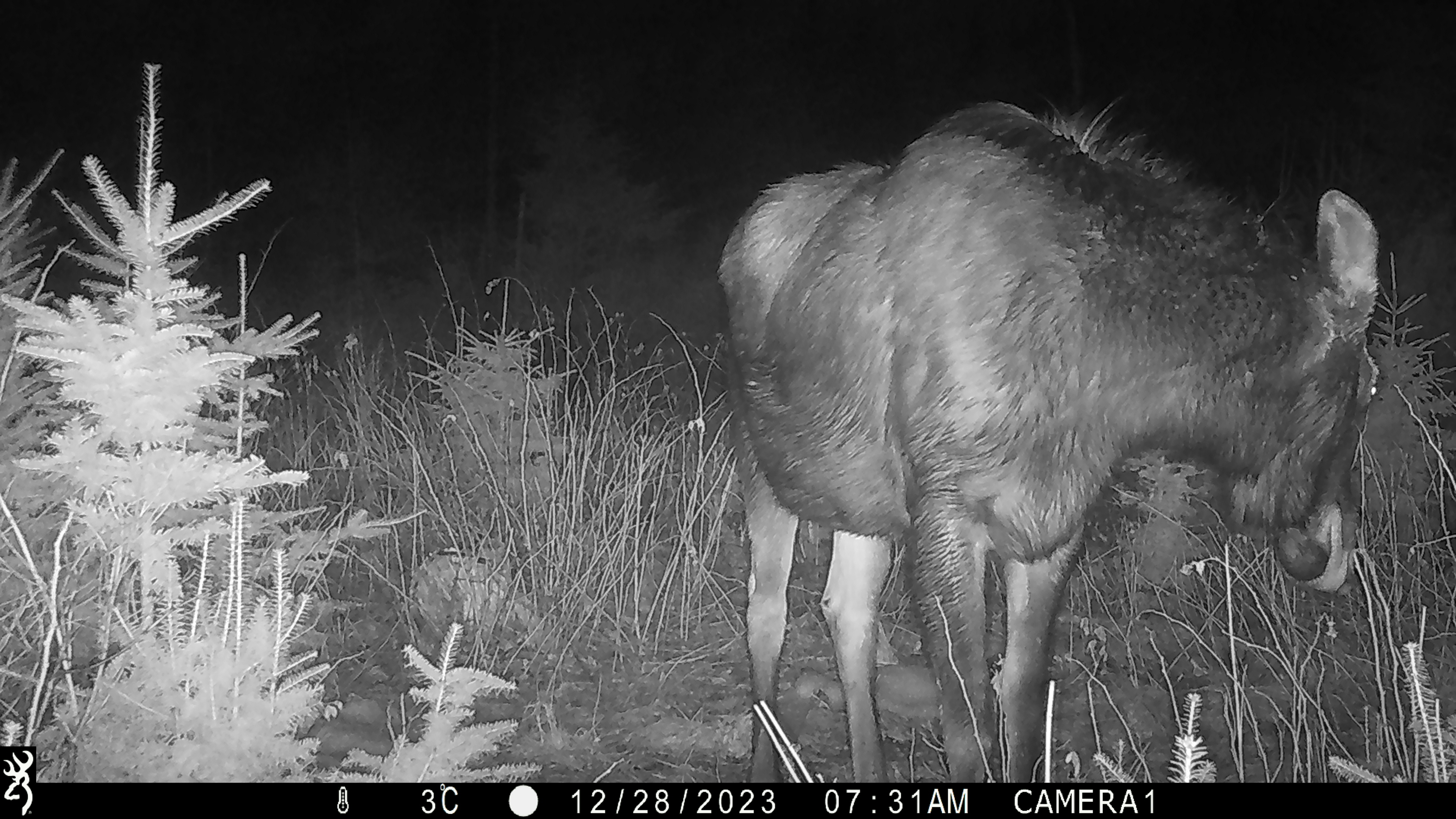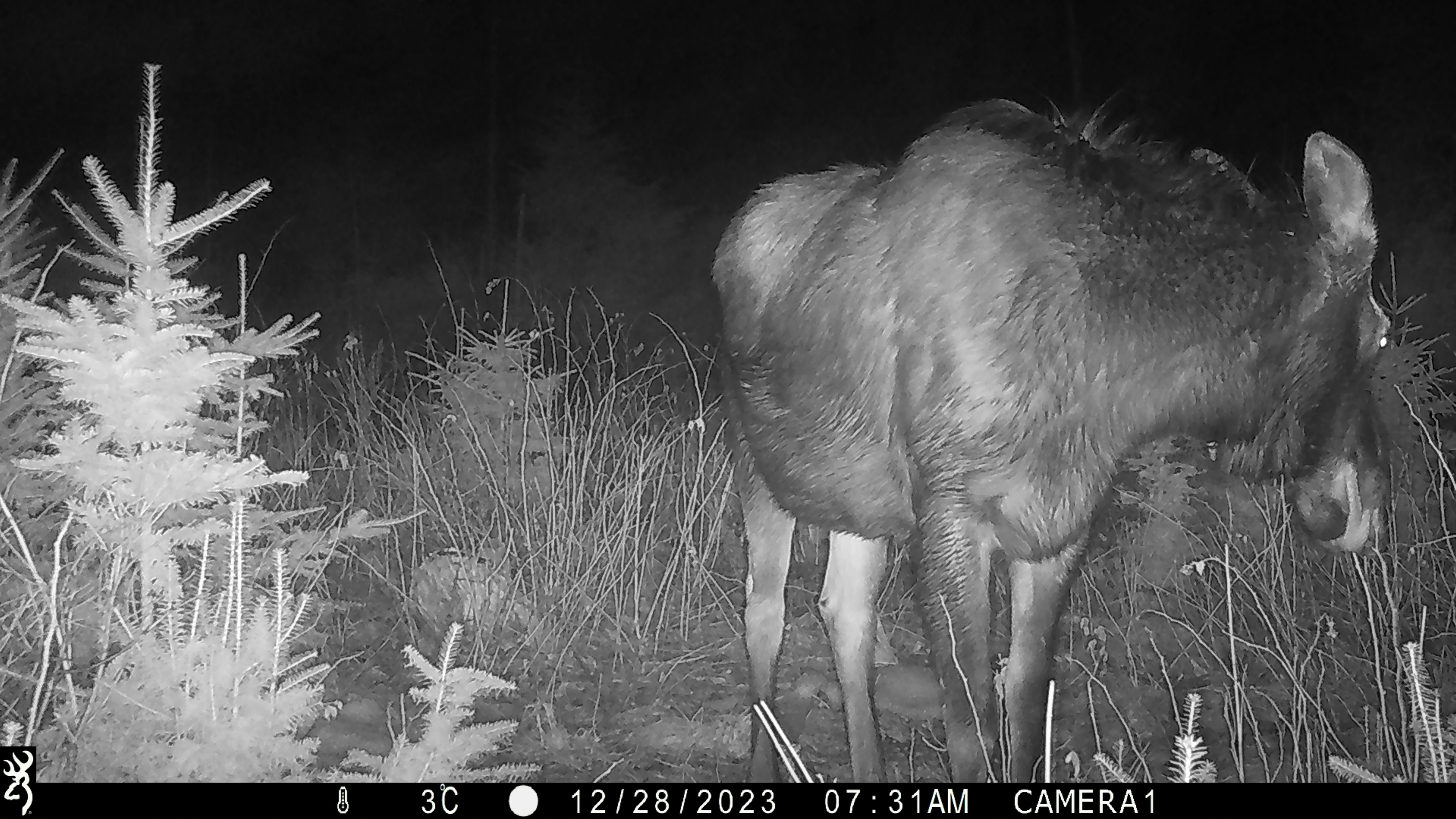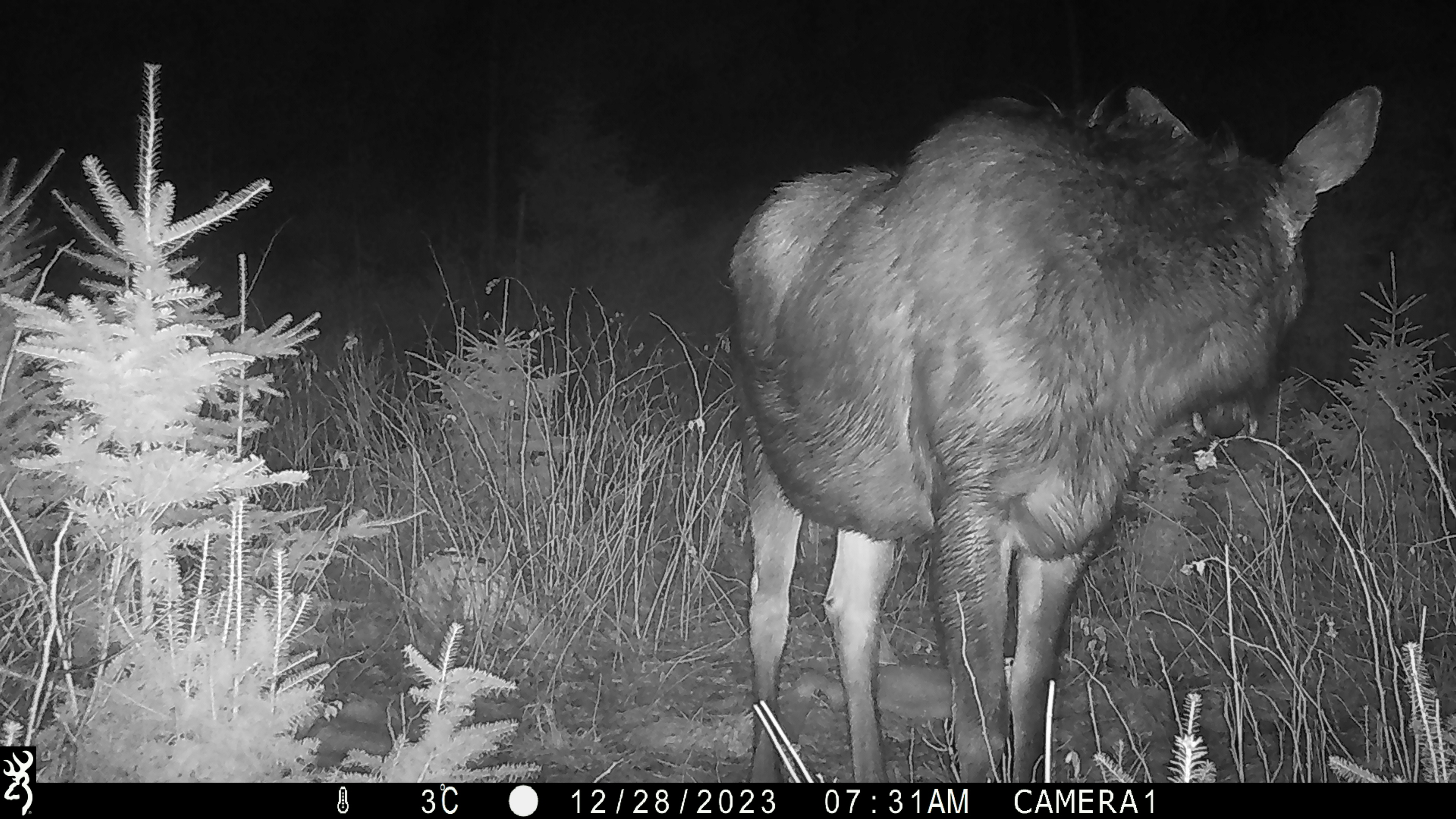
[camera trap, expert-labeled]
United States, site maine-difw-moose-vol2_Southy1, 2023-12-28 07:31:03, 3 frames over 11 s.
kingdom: Animalia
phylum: Chordata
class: Mammalia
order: Artiodactyla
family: Cervidae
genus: Alces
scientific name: Alces alces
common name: moose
Moose (Alces alces).